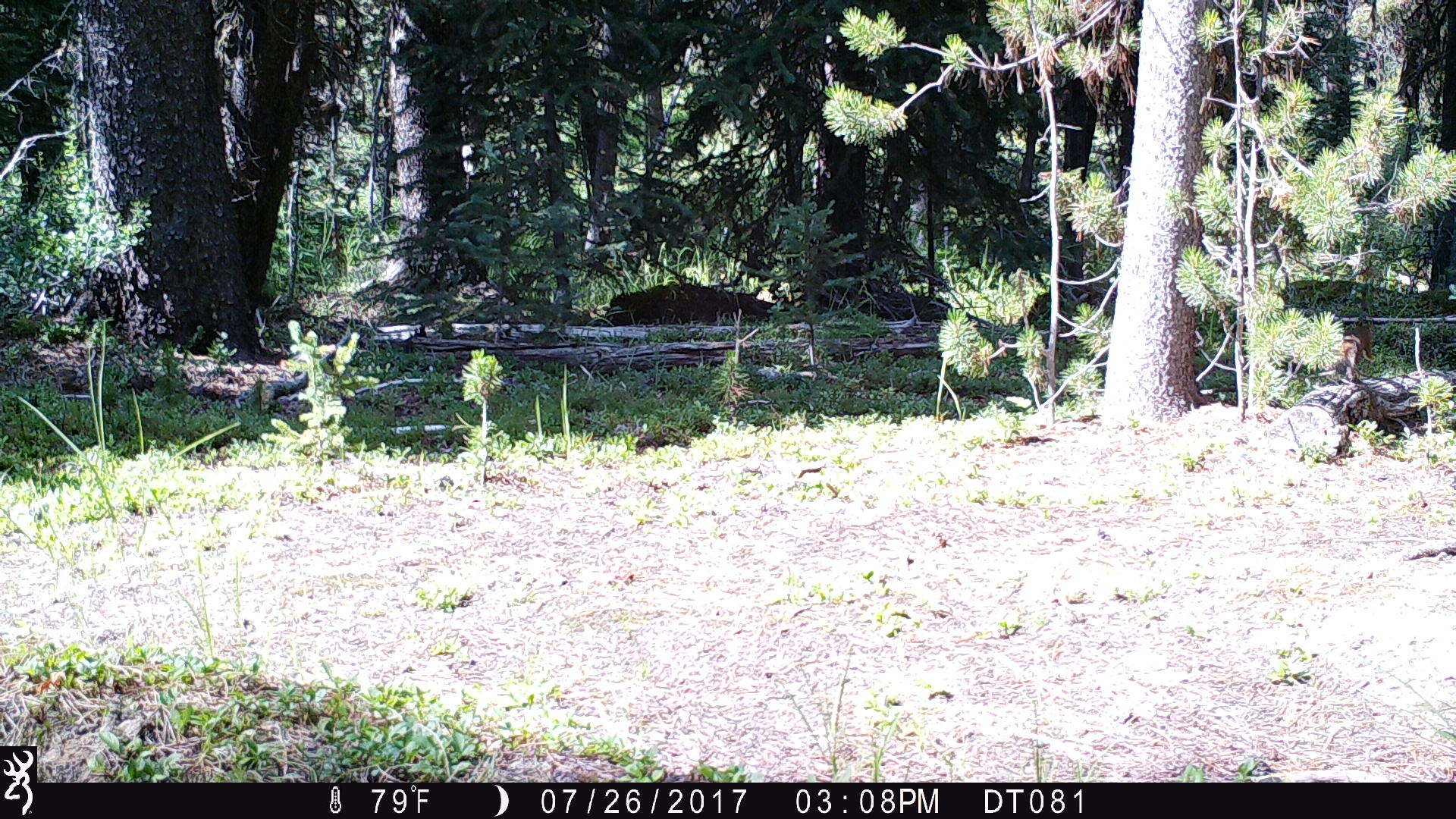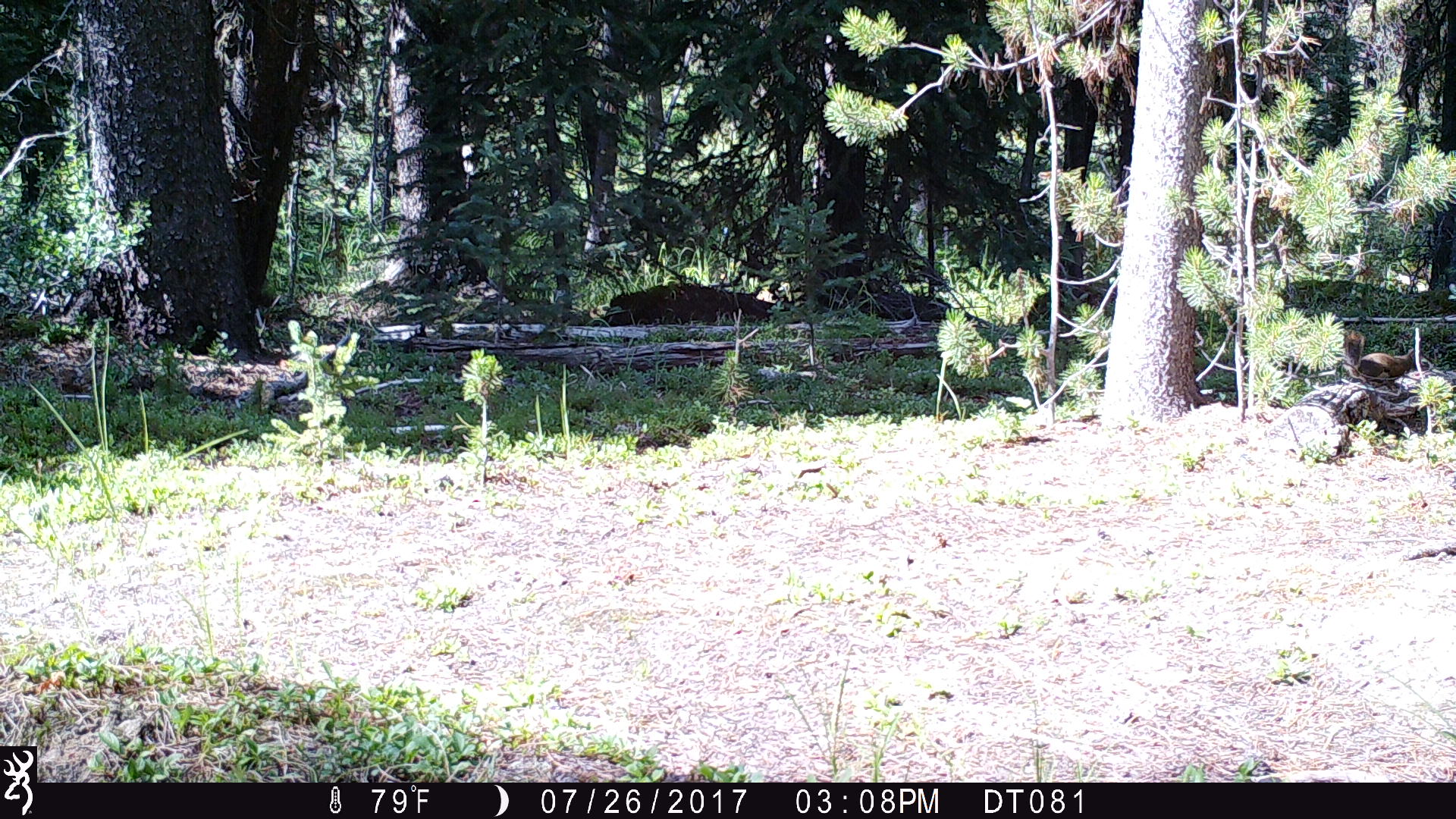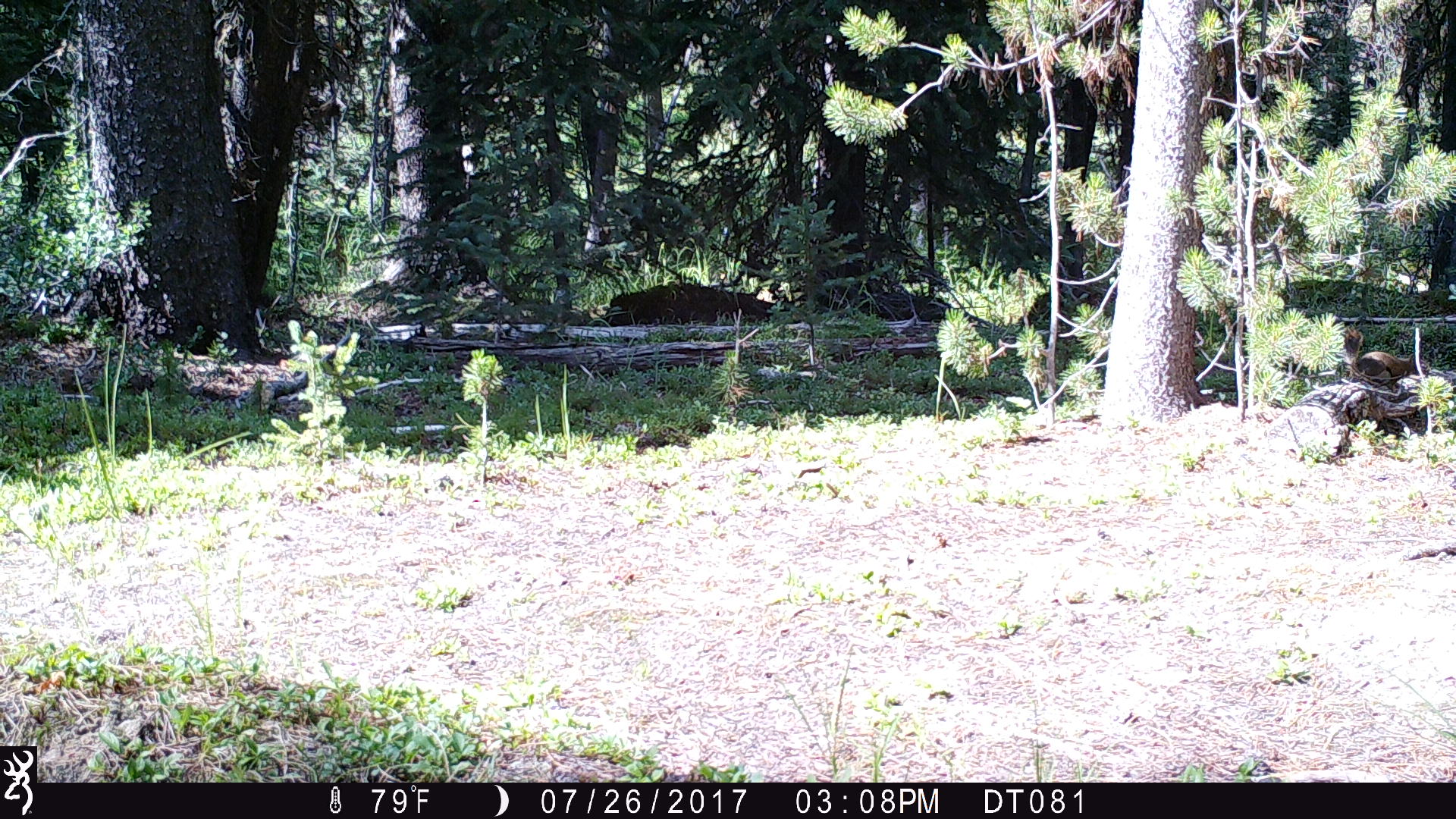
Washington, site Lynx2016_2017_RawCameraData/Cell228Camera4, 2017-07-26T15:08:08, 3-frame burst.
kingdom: Animalia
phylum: Chordata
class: Mammalia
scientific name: Mammalia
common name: small mammal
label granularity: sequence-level